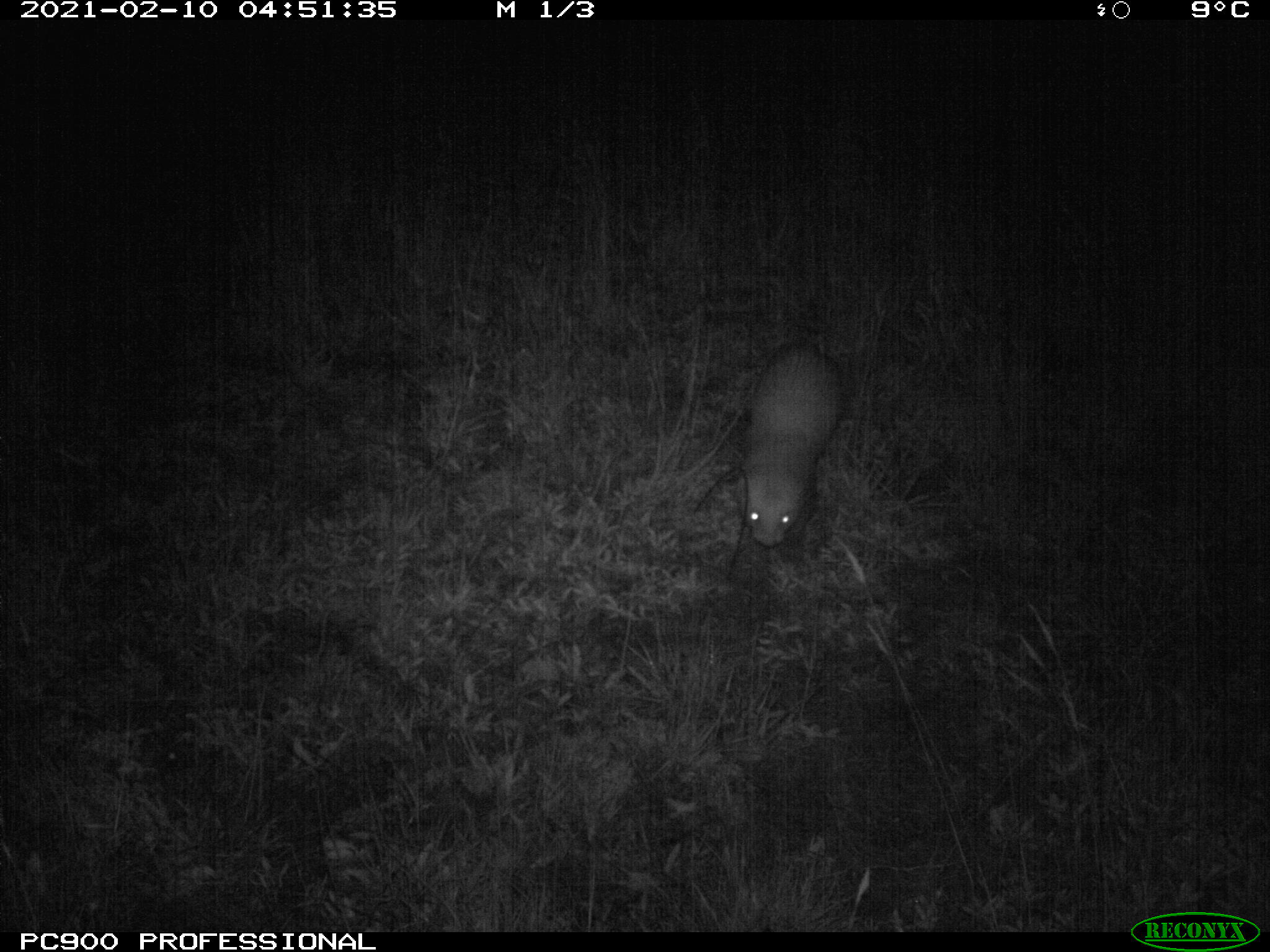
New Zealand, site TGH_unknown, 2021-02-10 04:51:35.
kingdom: Animalia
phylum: Chordata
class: Mammalia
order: Carnivora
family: Mustelidae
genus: Mustela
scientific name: Mustela furo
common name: ferret